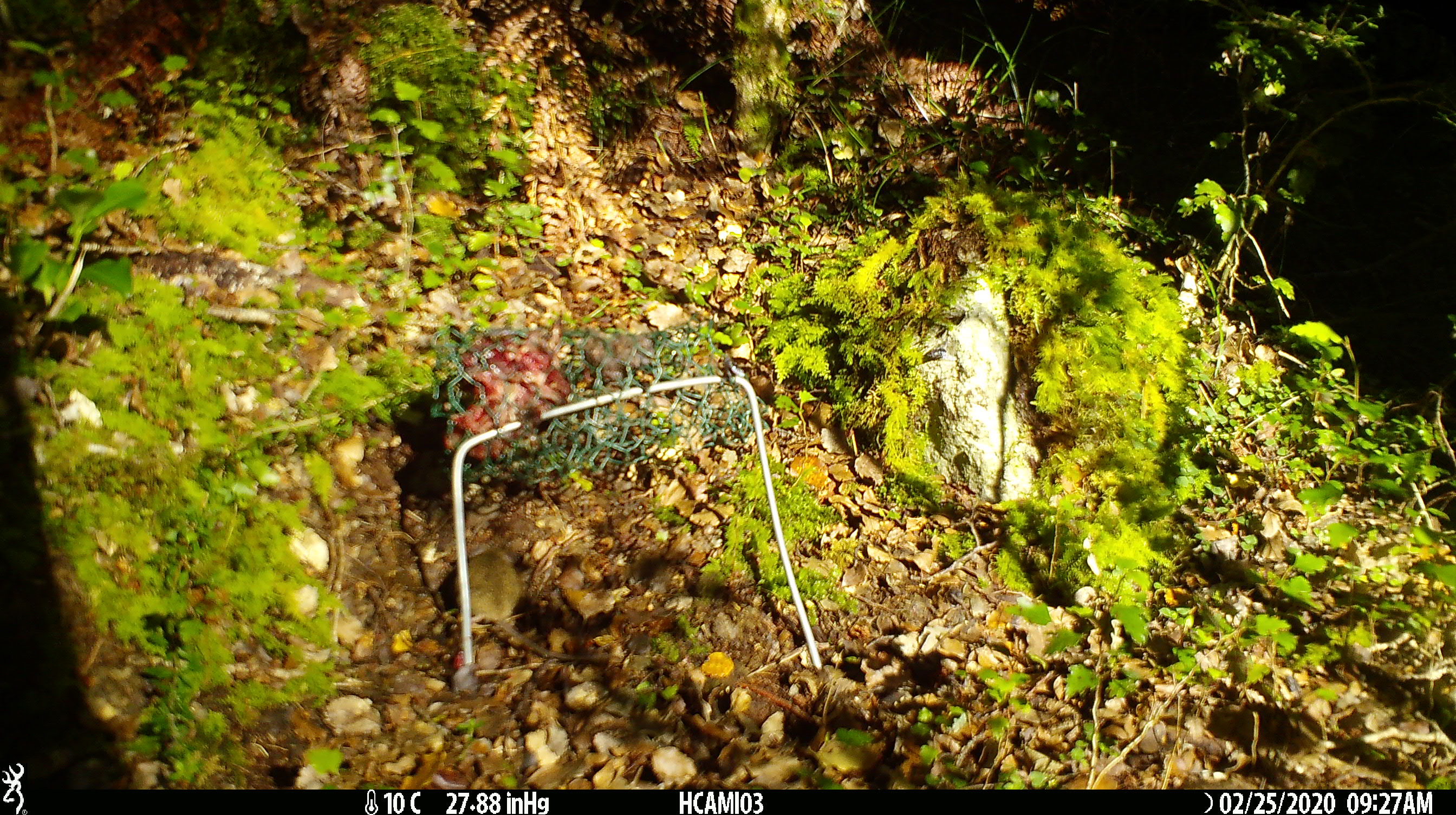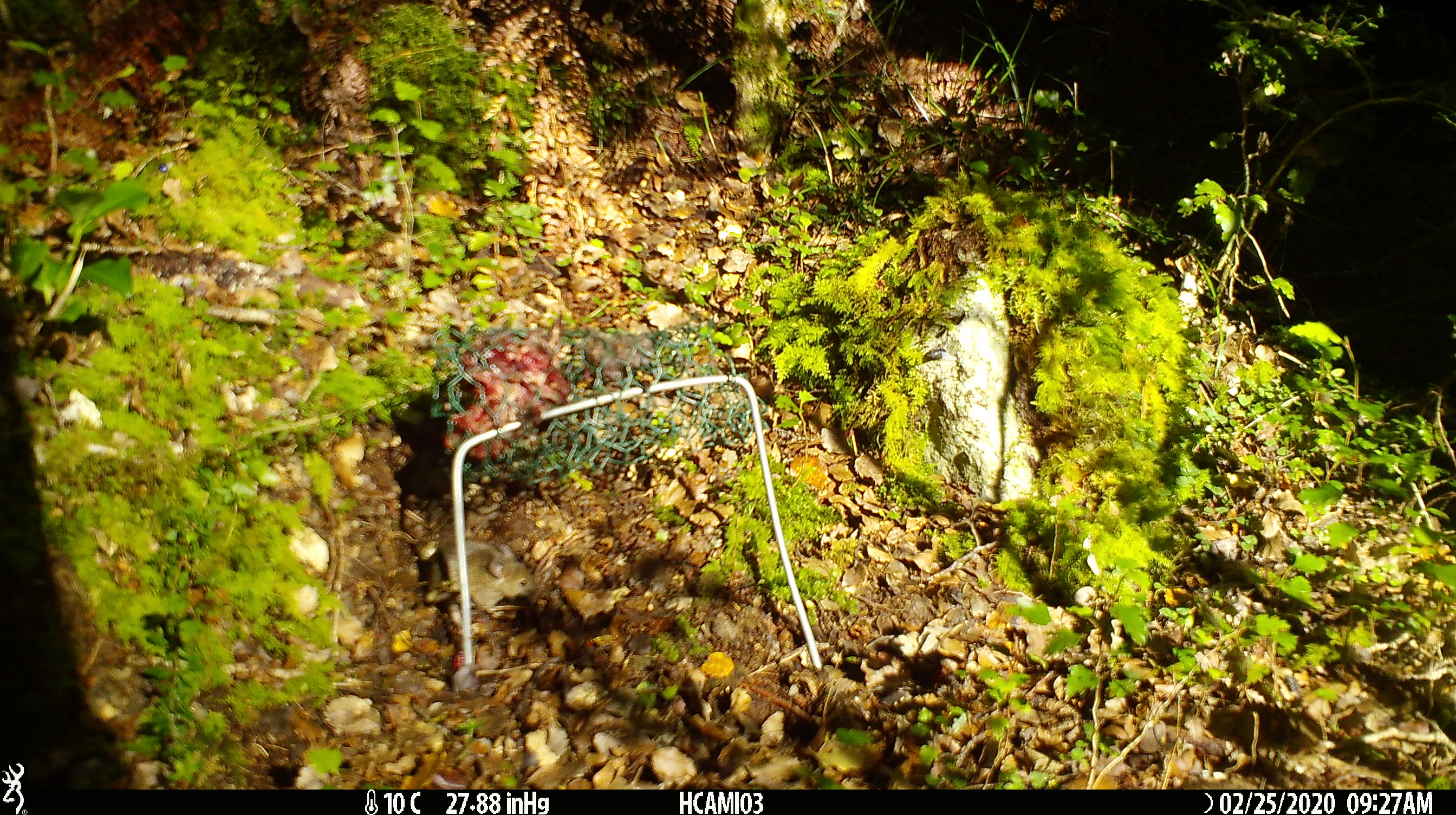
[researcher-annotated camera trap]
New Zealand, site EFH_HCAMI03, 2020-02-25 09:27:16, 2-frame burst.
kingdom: Animalia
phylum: Chordata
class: Mammalia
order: Rodentia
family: Muridae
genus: Mus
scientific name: Mus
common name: mouse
Mouse (Mus).